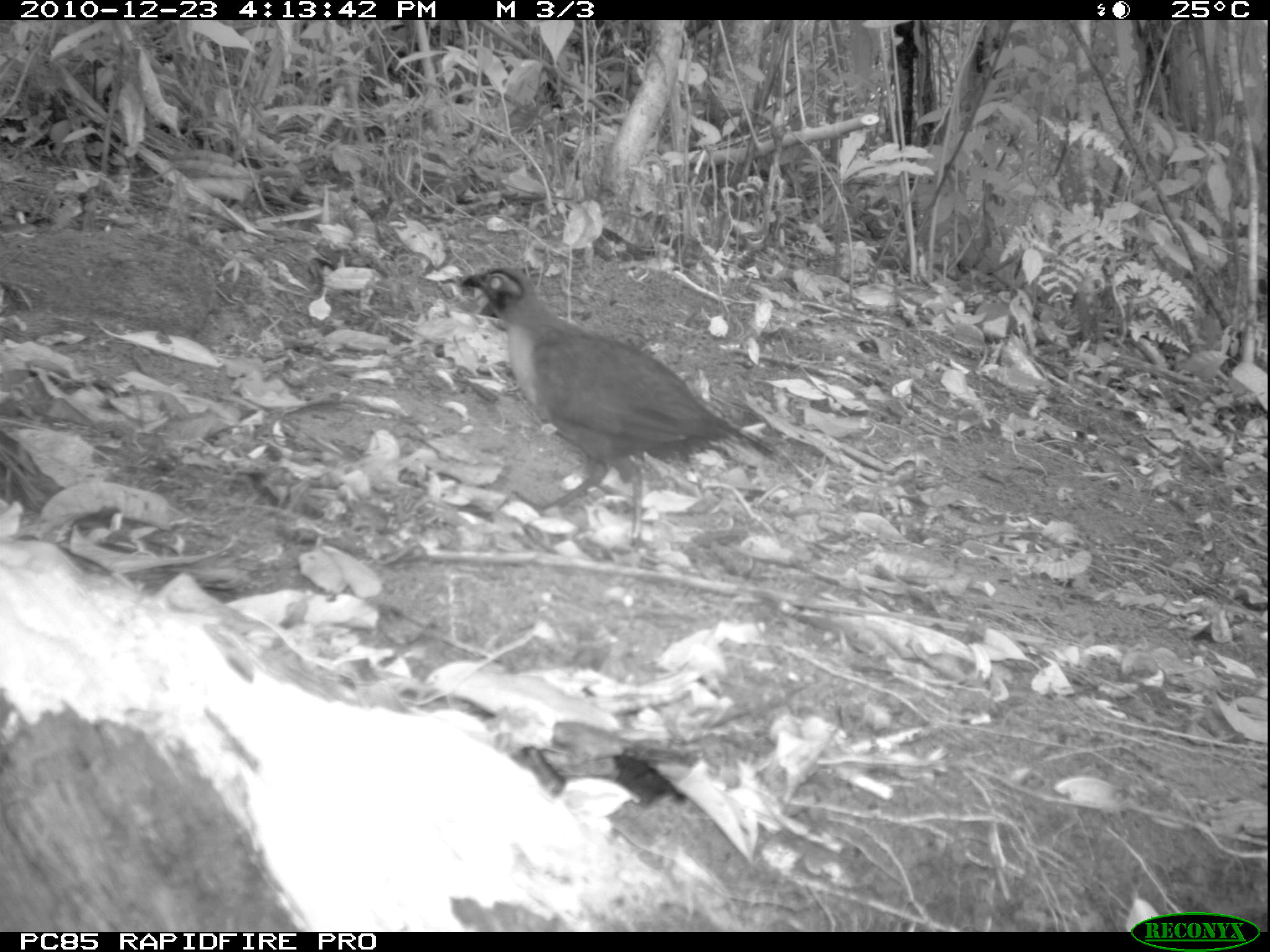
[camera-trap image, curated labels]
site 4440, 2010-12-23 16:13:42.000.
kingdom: Animalia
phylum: Chordata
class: Aves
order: Passeriformes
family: Cisticolidae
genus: Cisticola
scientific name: Cisticola cherina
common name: madagascar cisticola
Cisticola cherina (madagascar cisticola), count 1.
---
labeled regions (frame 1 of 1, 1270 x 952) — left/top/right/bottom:
cisticola cherina: 435/263/778/565